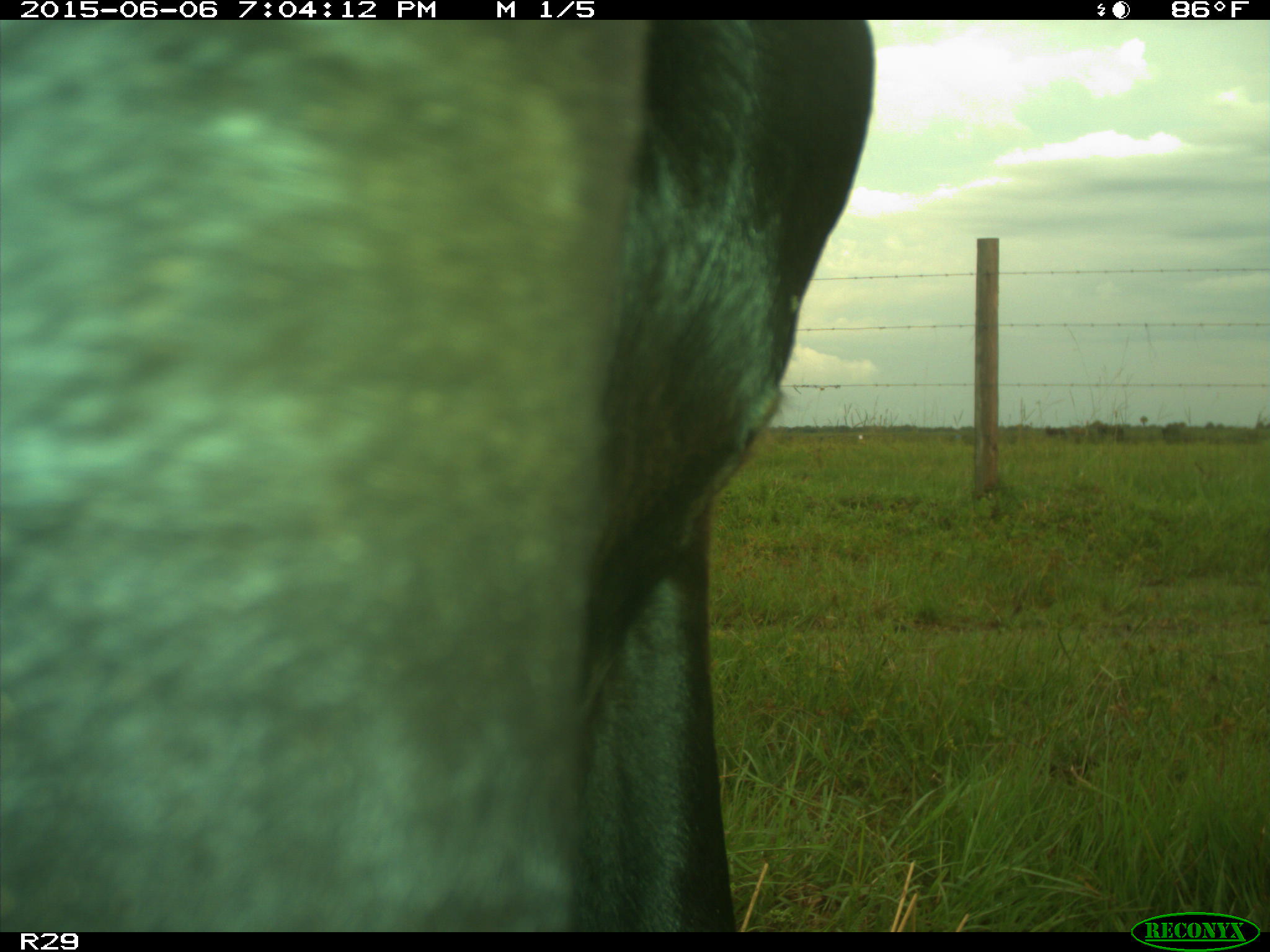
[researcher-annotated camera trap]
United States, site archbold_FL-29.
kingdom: Animalia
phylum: Chordata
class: Mammalia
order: Artiodactyla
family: Bovidae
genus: Bos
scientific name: Bos taurus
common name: domestic cow